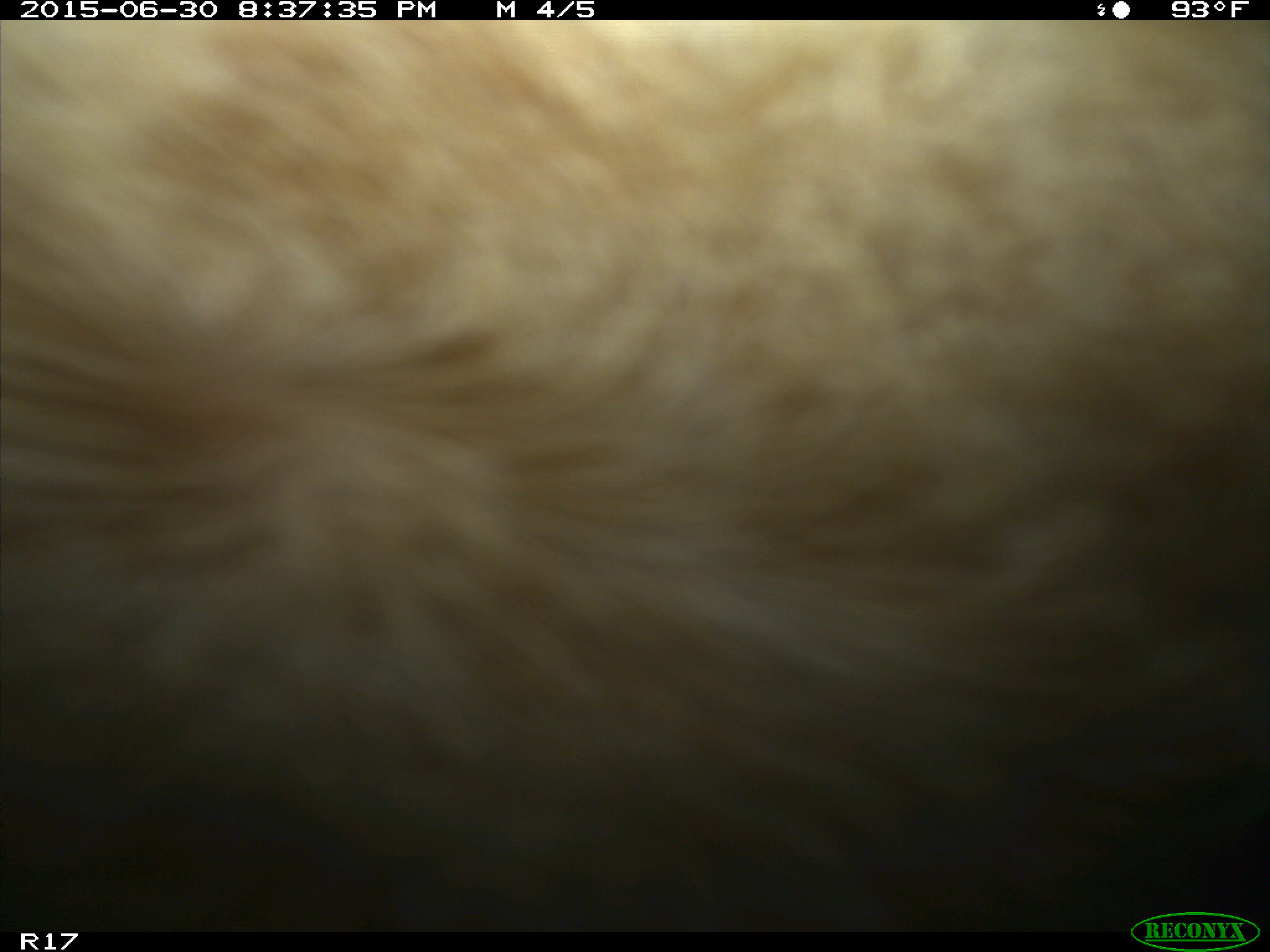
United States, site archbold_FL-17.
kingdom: Animalia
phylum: Chordata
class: Mammalia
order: Artiodactyla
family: Bovidae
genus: Bos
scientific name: Bos taurus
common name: domestic cow